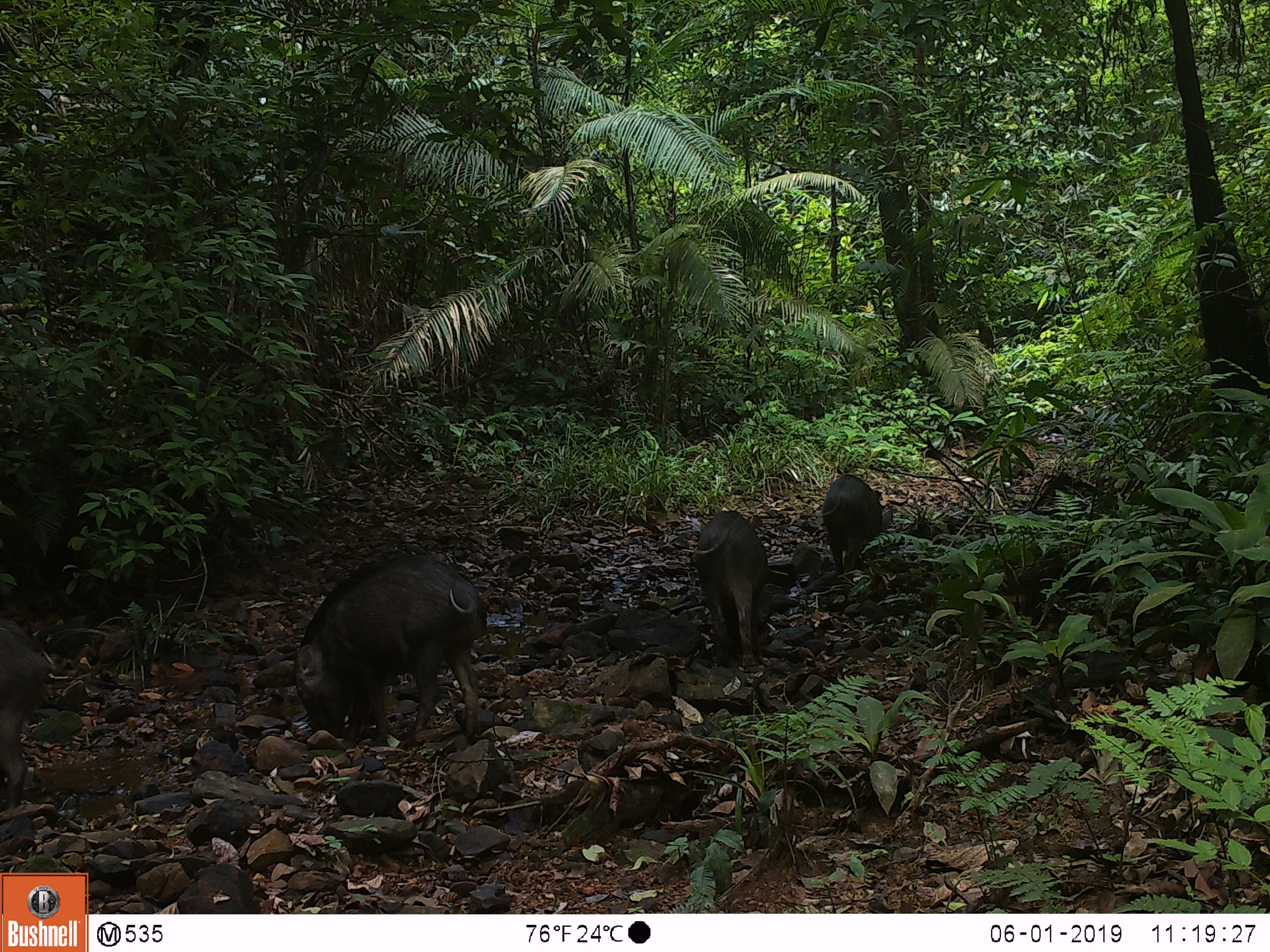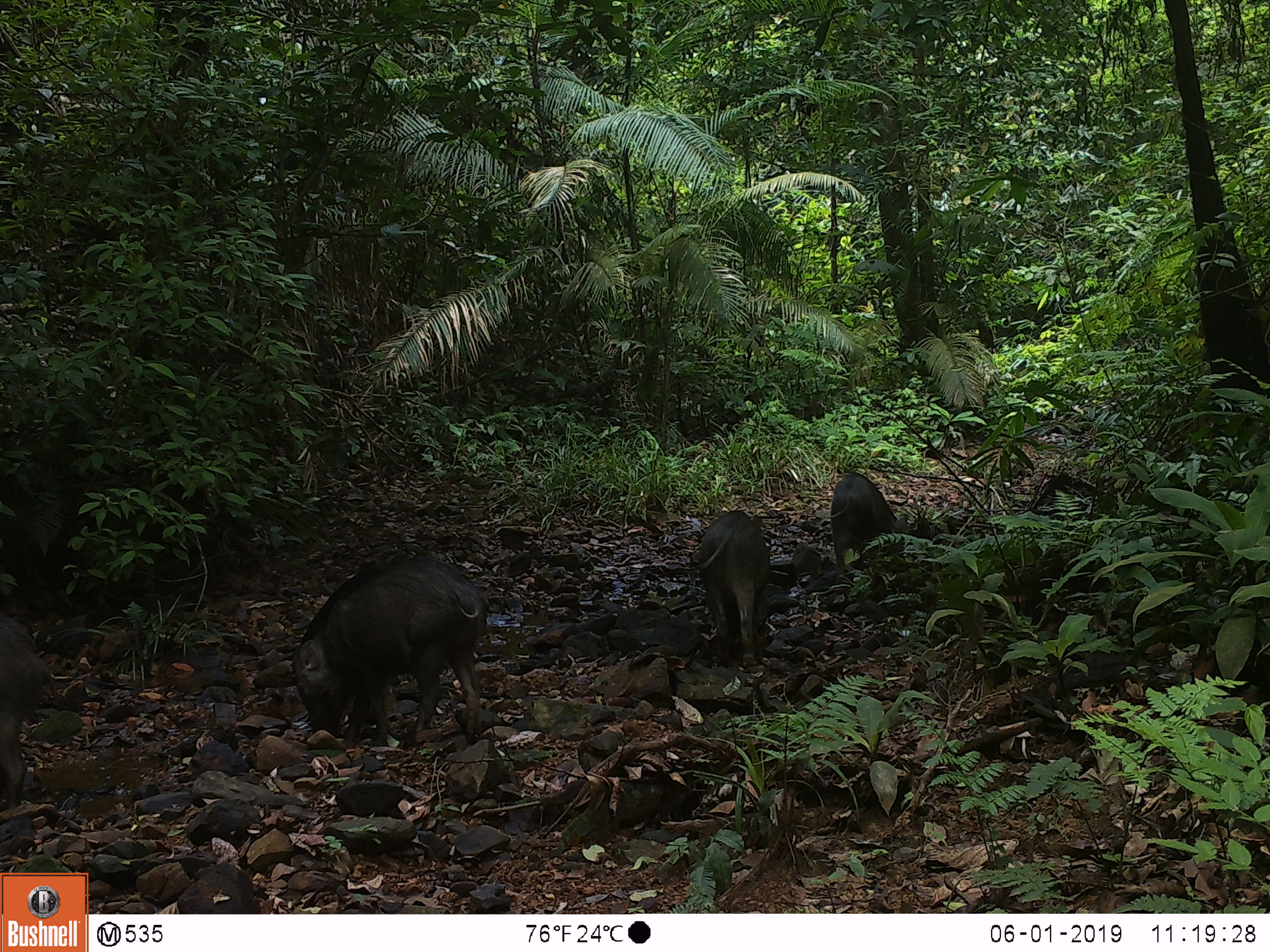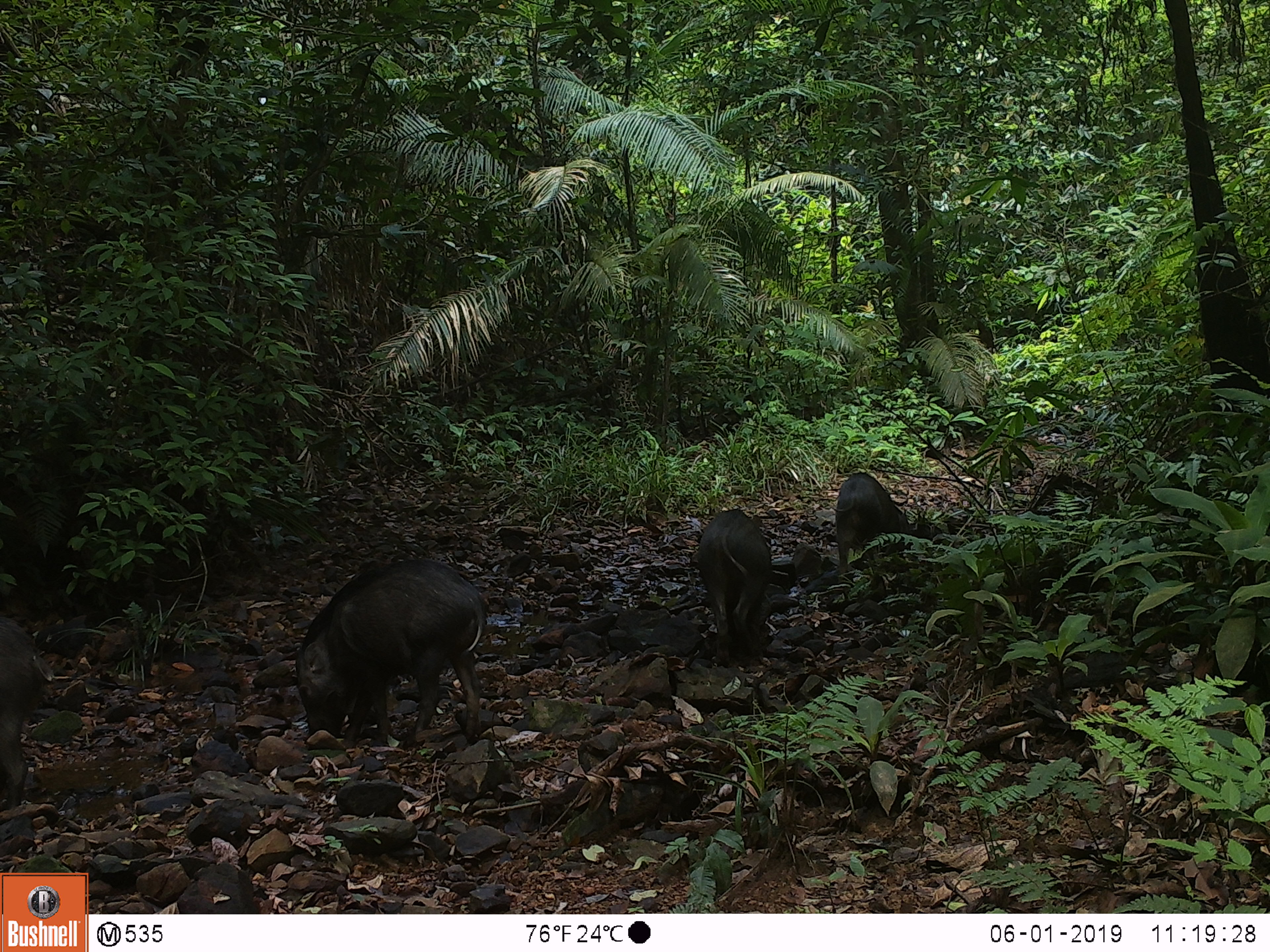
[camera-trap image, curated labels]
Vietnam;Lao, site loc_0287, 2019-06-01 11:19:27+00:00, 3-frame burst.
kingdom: Animalia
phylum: Chordata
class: Mammalia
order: Artiodactyla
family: Suidae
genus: Sus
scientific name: Sus scrofa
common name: eurasian wild pig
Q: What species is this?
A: Eurasian wild pig (Sus scrofa).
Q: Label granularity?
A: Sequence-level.